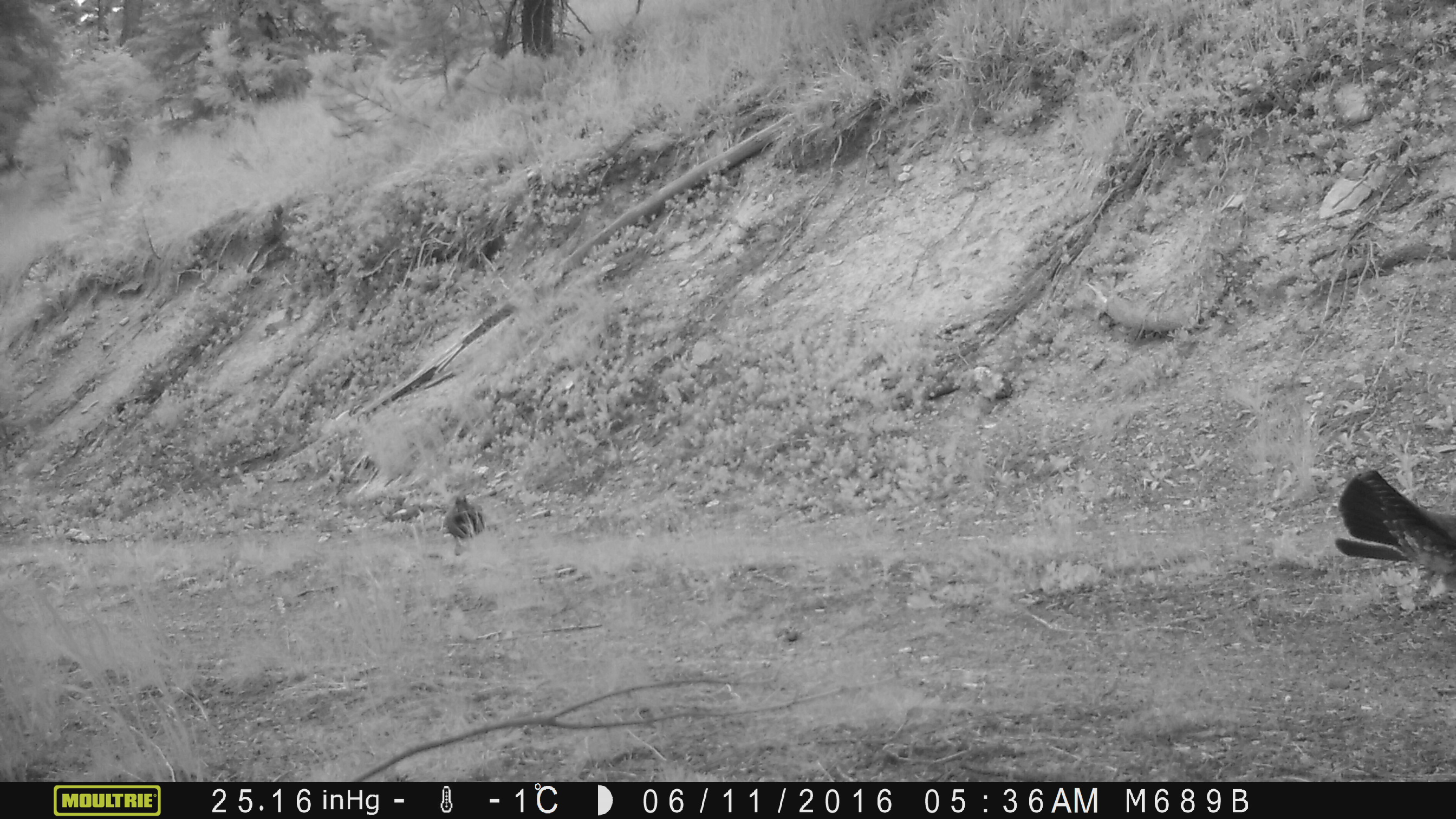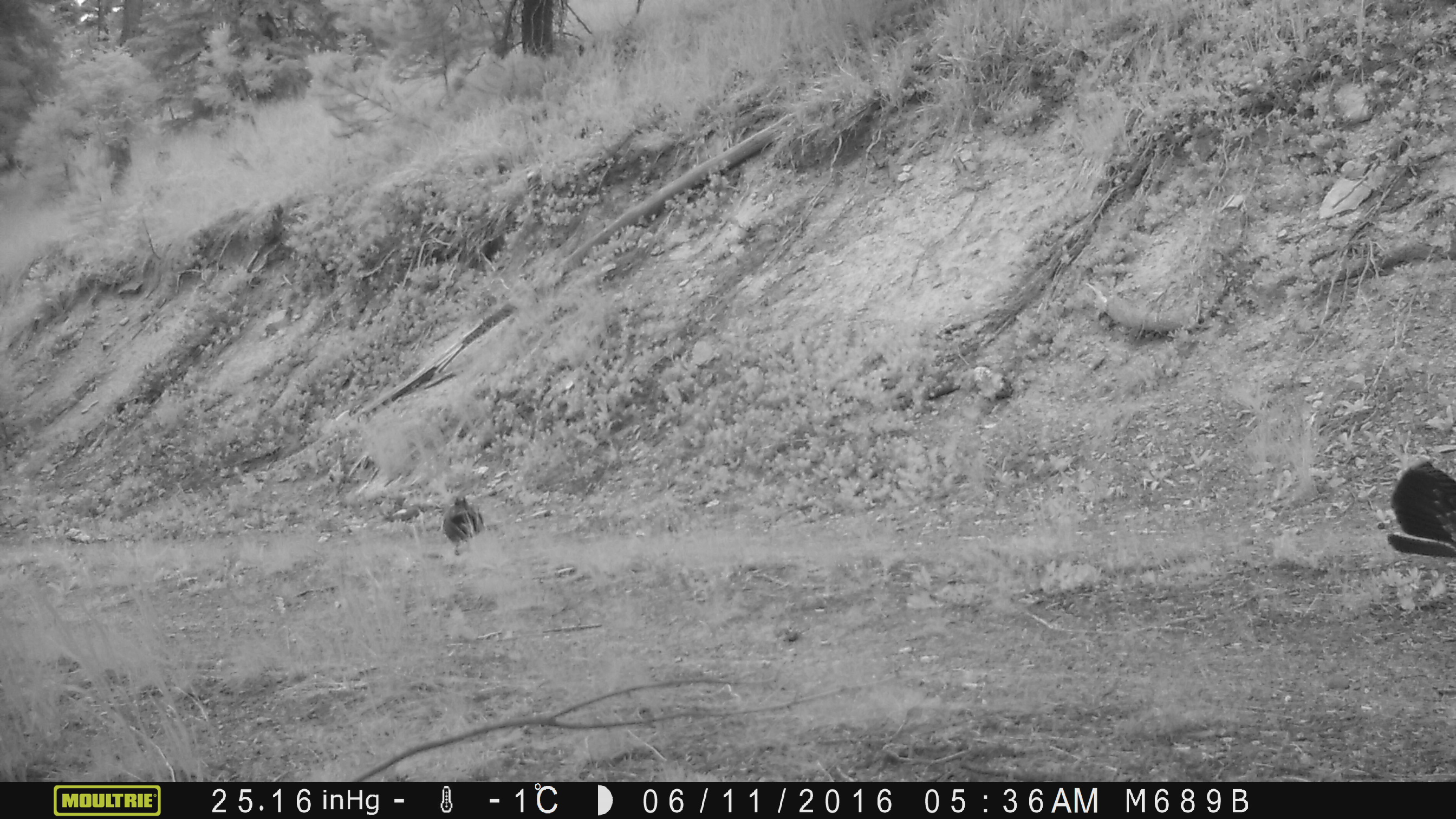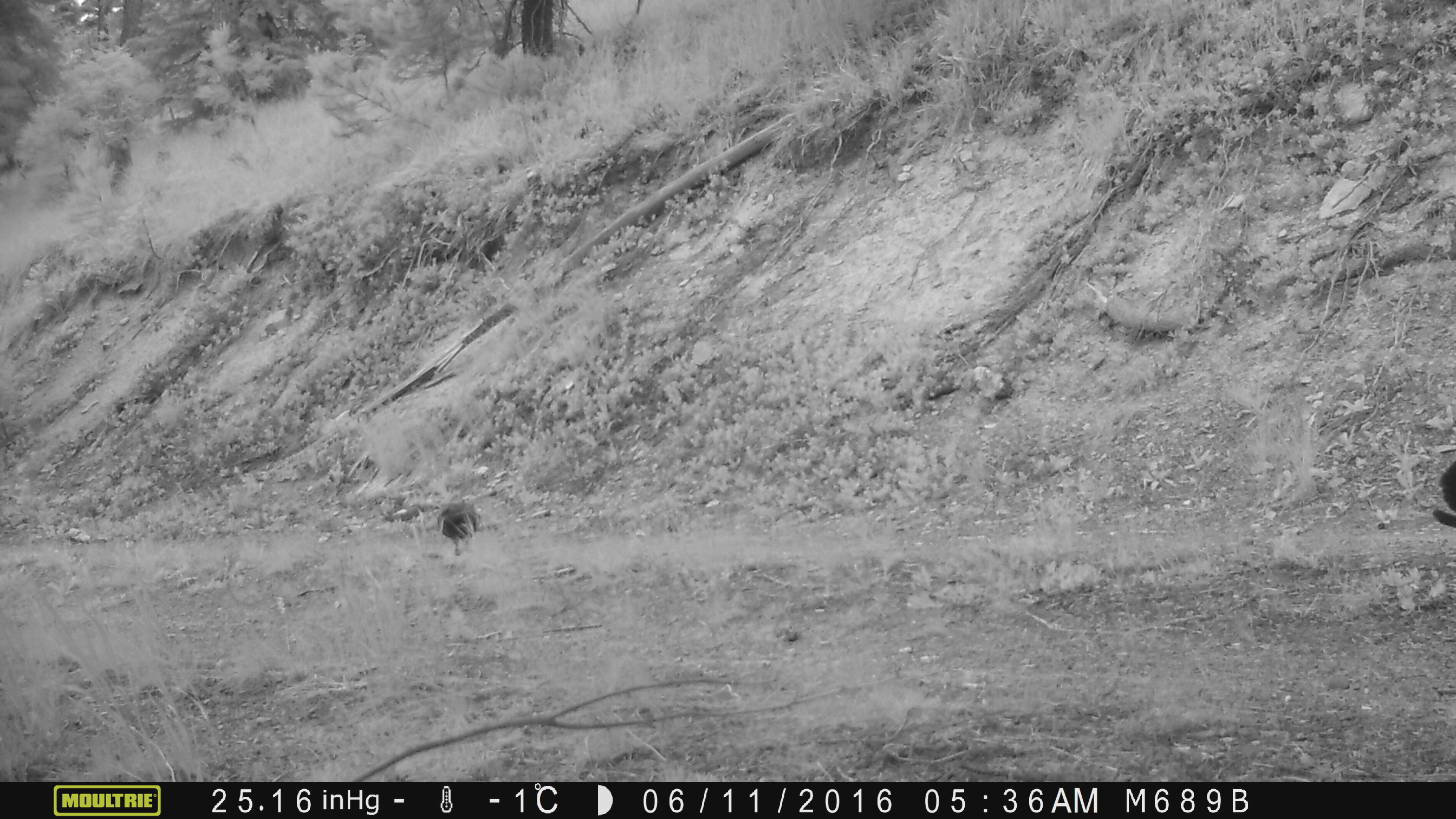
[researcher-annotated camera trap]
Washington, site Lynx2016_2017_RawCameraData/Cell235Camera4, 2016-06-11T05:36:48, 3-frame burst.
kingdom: Animalia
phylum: Chordata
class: Aves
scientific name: Aves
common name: birds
Aves (birds). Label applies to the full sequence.